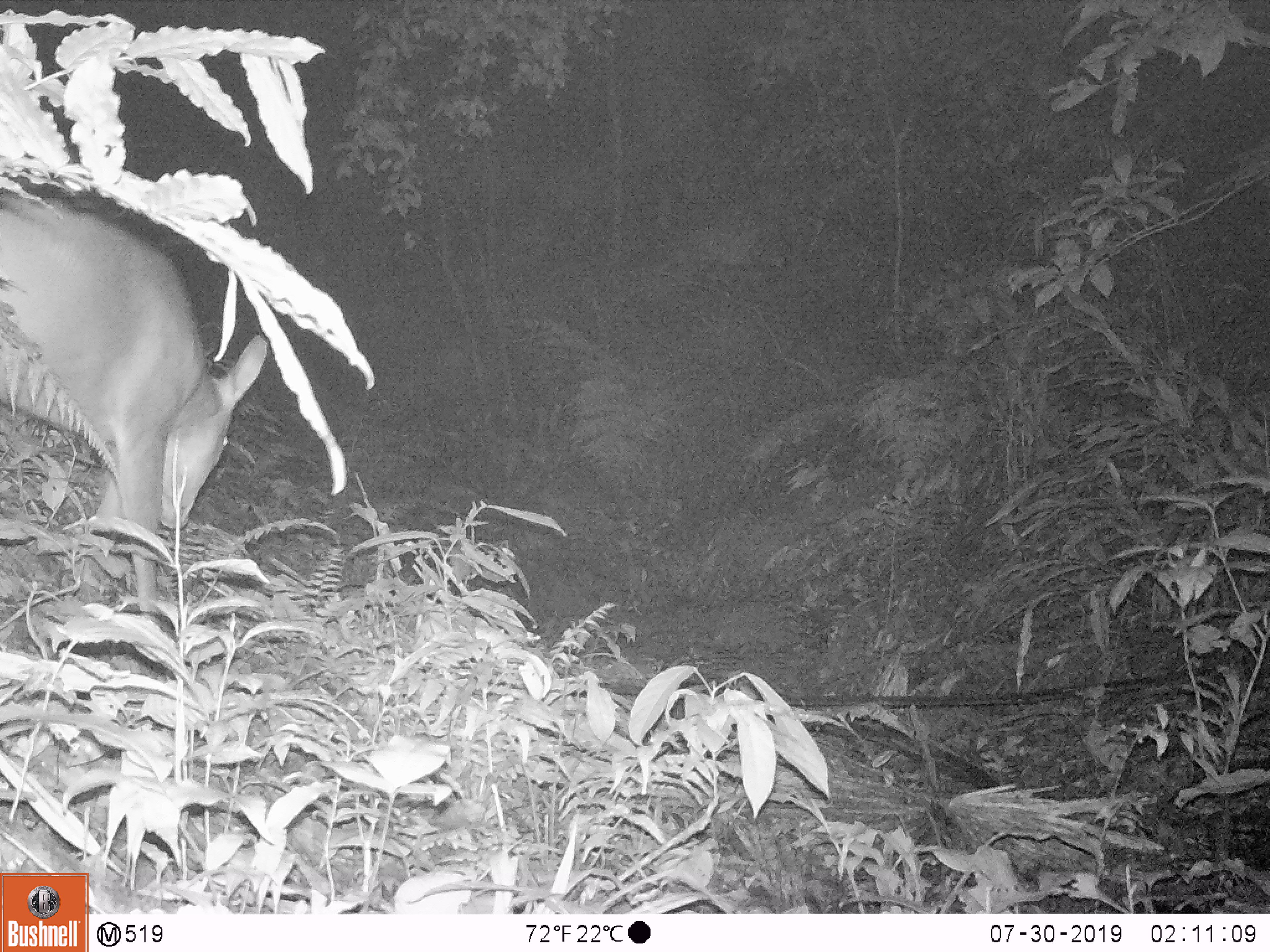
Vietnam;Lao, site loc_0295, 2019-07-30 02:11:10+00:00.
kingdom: Animalia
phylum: Chordata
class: Mammalia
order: Artiodactyla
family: Cervidae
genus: Muntiacus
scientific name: Muntiacus vuquangensis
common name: large-antlered muntjac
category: large antlered muntjac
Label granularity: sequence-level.